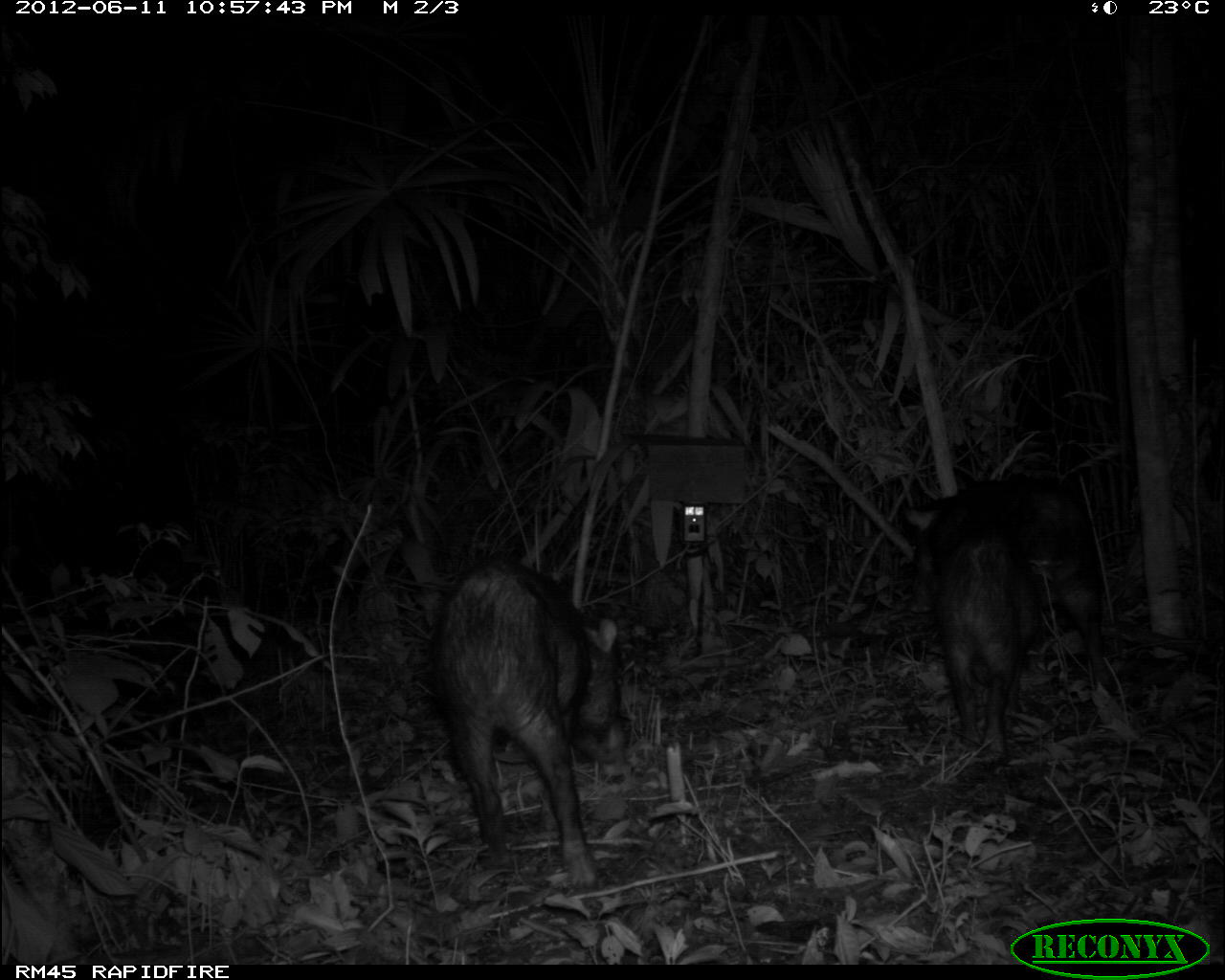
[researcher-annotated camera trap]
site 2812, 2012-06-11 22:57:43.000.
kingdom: Animalia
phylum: Chordata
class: Mammalia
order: Artiodactyla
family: Tayassuidae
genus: Tayassu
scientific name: Tayassu pecari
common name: white-lipped peccary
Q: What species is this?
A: Tayassu pecari (white-lipped peccary).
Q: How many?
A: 18.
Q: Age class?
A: Adult.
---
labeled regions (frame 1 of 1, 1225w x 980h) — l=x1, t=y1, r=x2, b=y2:
tayassu pecari: l=433, t=563, r=627, b=886; l=901, t=475, r=1105, b=669; l=933, t=520, r=1039, b=754